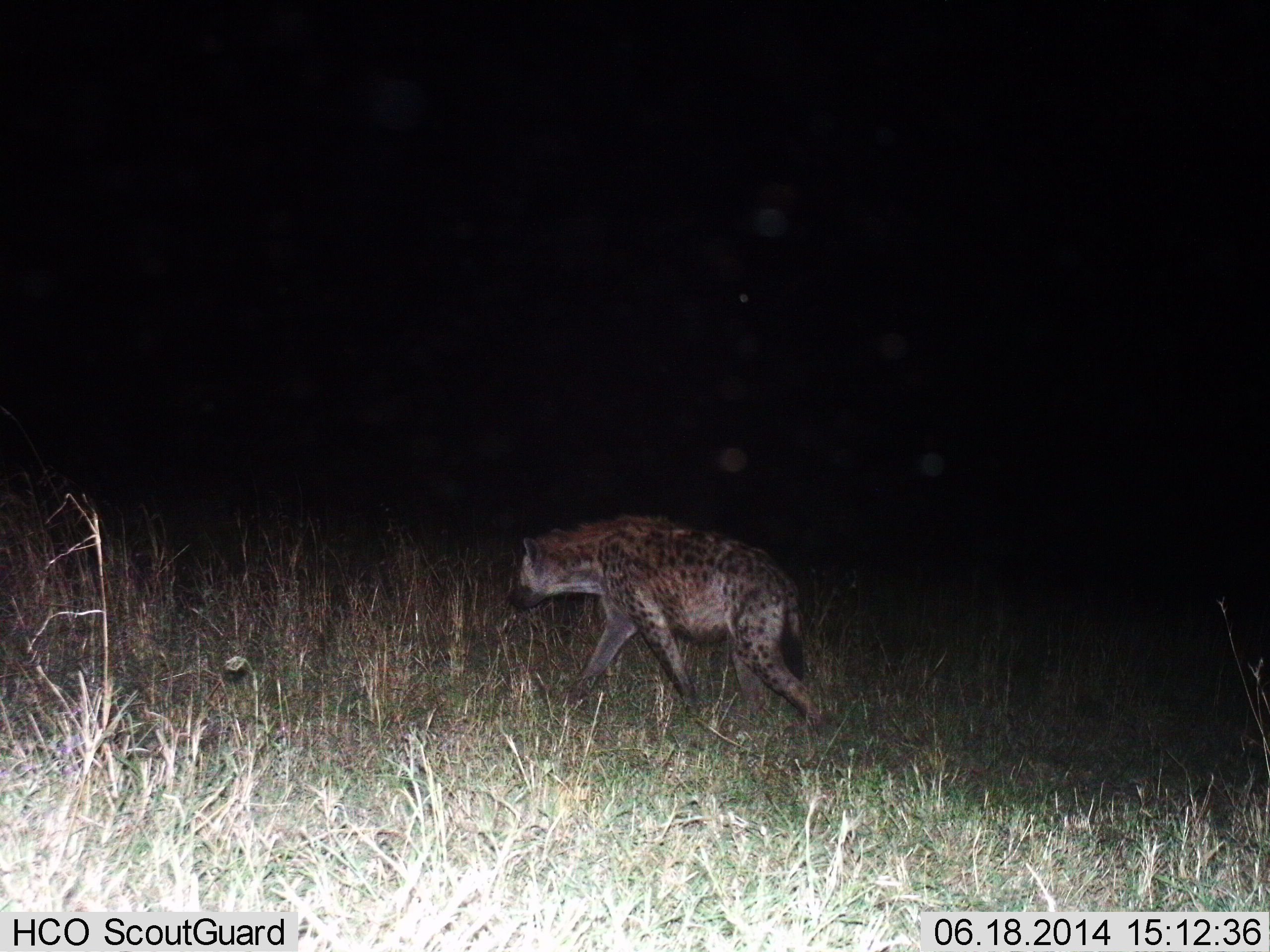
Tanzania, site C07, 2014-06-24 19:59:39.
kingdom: Animalia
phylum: Chordata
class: Mammalia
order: Carnivora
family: Hyaenidae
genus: Crocuta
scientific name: Crocuta crocuta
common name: spotted hyena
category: hyenaspotted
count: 1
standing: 0%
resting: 0%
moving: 100%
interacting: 0%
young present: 0%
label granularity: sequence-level